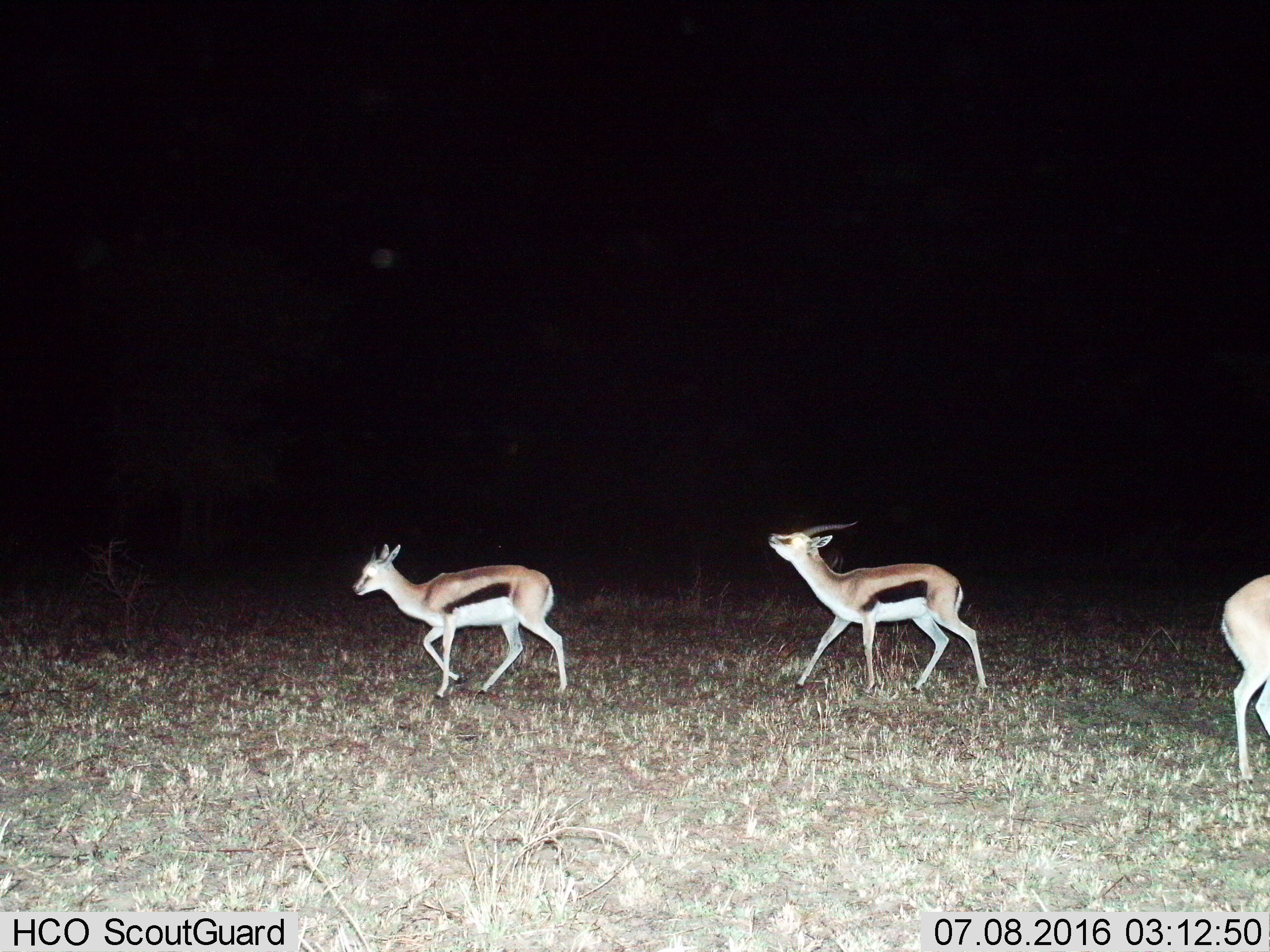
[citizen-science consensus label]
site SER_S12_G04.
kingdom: Animalia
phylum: Chordata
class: Mammalia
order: Artiodactyla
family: Bovidae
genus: Eudorcas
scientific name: Eudorcas thomsonii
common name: thomson's gazelle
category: gazellethomsons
Gazellethomsons (thomson's gazelle) (Eudorcas thomsonii), count 3. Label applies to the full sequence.